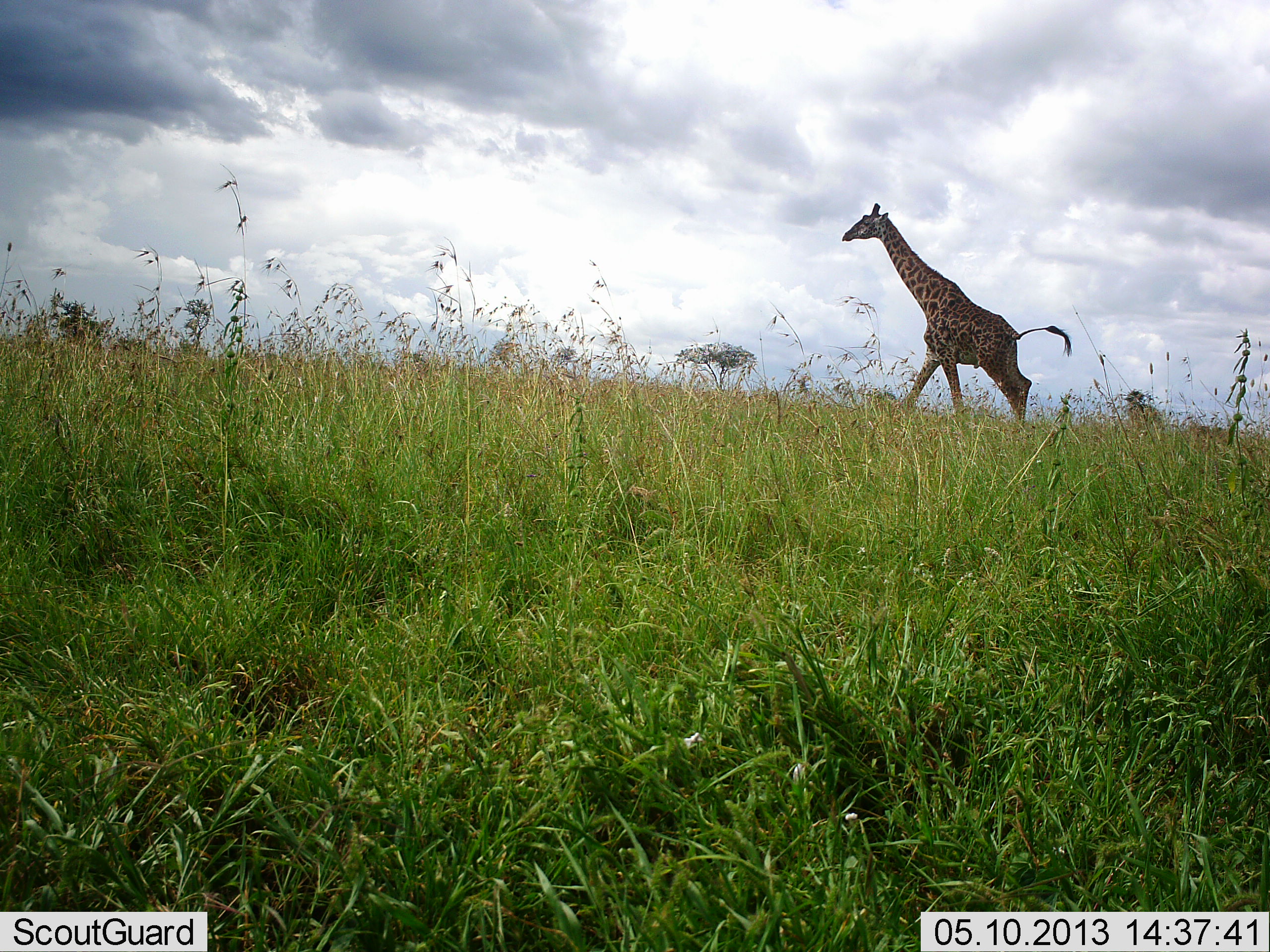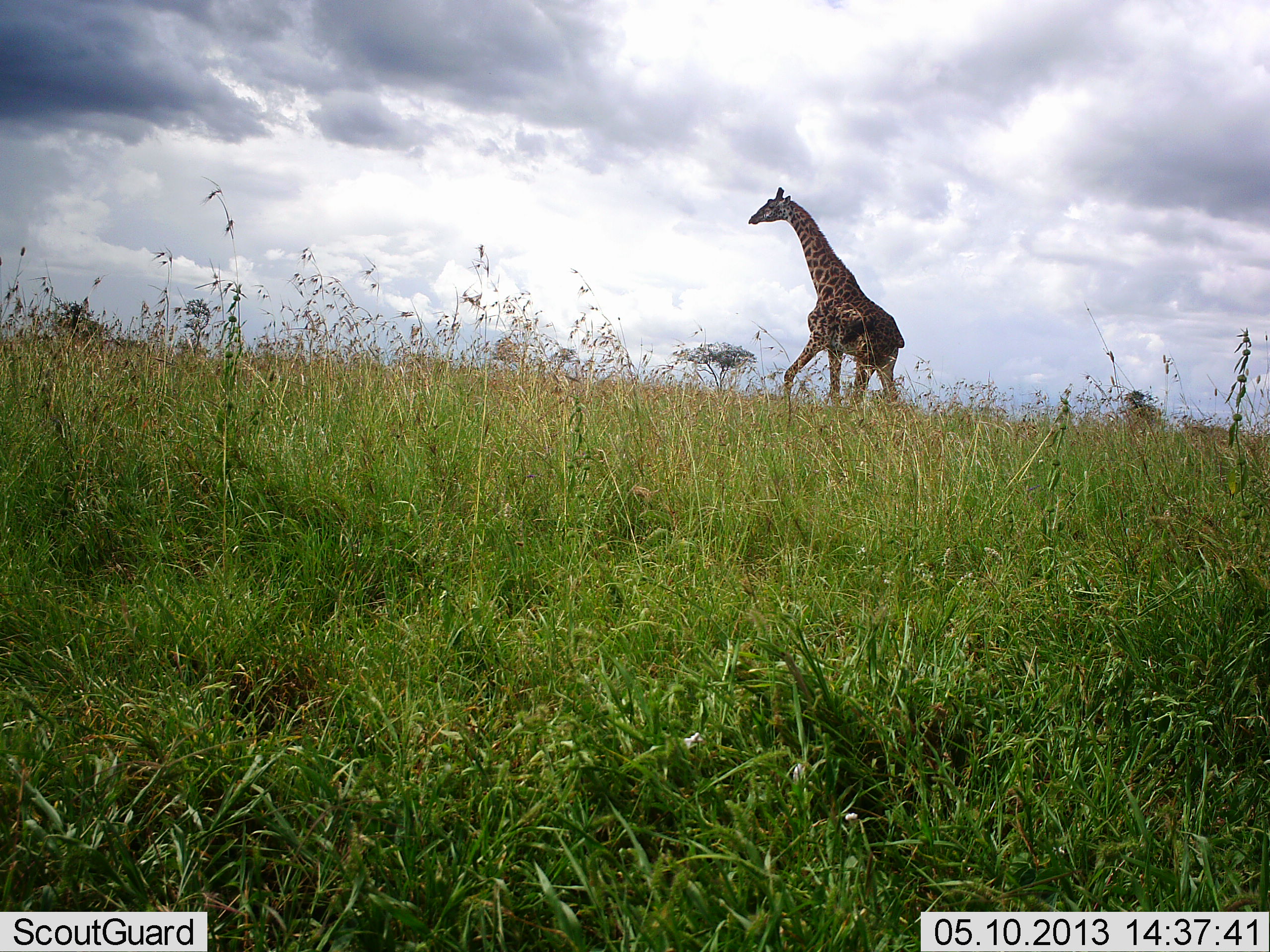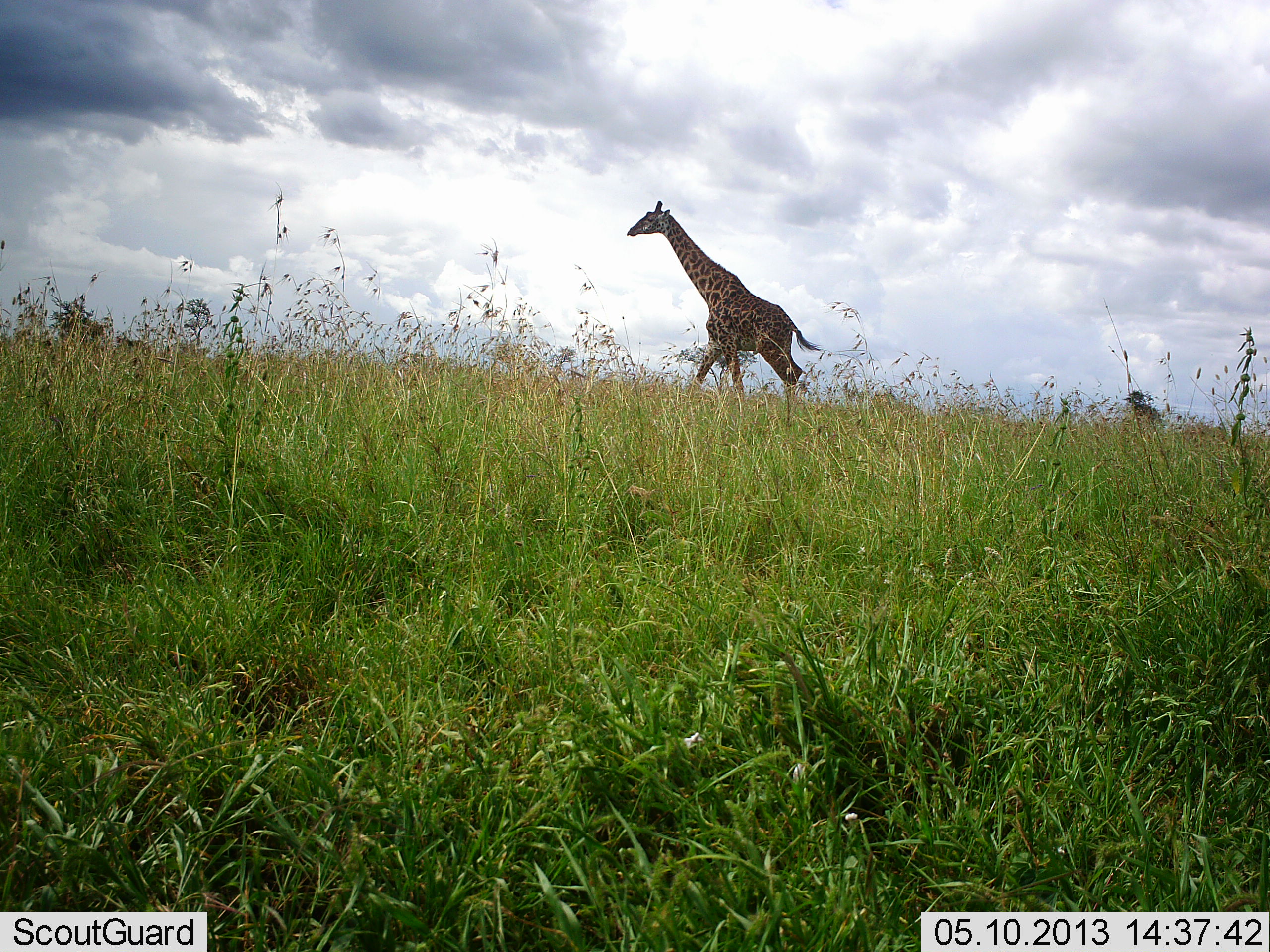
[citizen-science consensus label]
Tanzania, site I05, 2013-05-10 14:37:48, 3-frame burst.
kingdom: Animalia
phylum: Chordata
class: Mammalia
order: Artiodactyla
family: Giraffidae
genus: Giraffa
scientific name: Giraffa camelopardalis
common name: giraffe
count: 1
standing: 0%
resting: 0%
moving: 100%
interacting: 0%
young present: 0%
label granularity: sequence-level